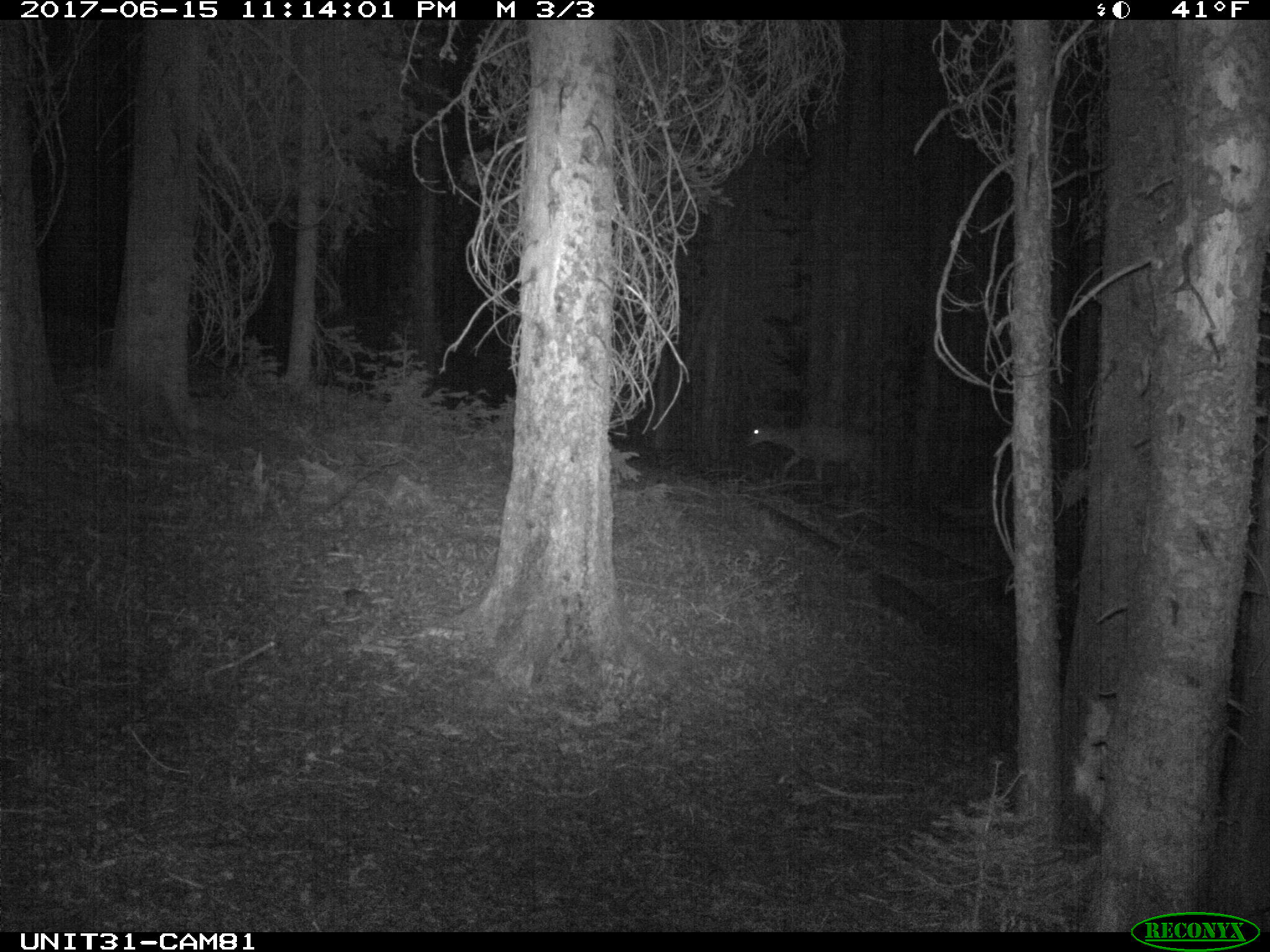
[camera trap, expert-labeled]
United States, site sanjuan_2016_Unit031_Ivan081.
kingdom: Animalia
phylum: Chordata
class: Mammalia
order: Artiodactyla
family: Cervidae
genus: Odocoileus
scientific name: Odocoileus hemionus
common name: mule deer